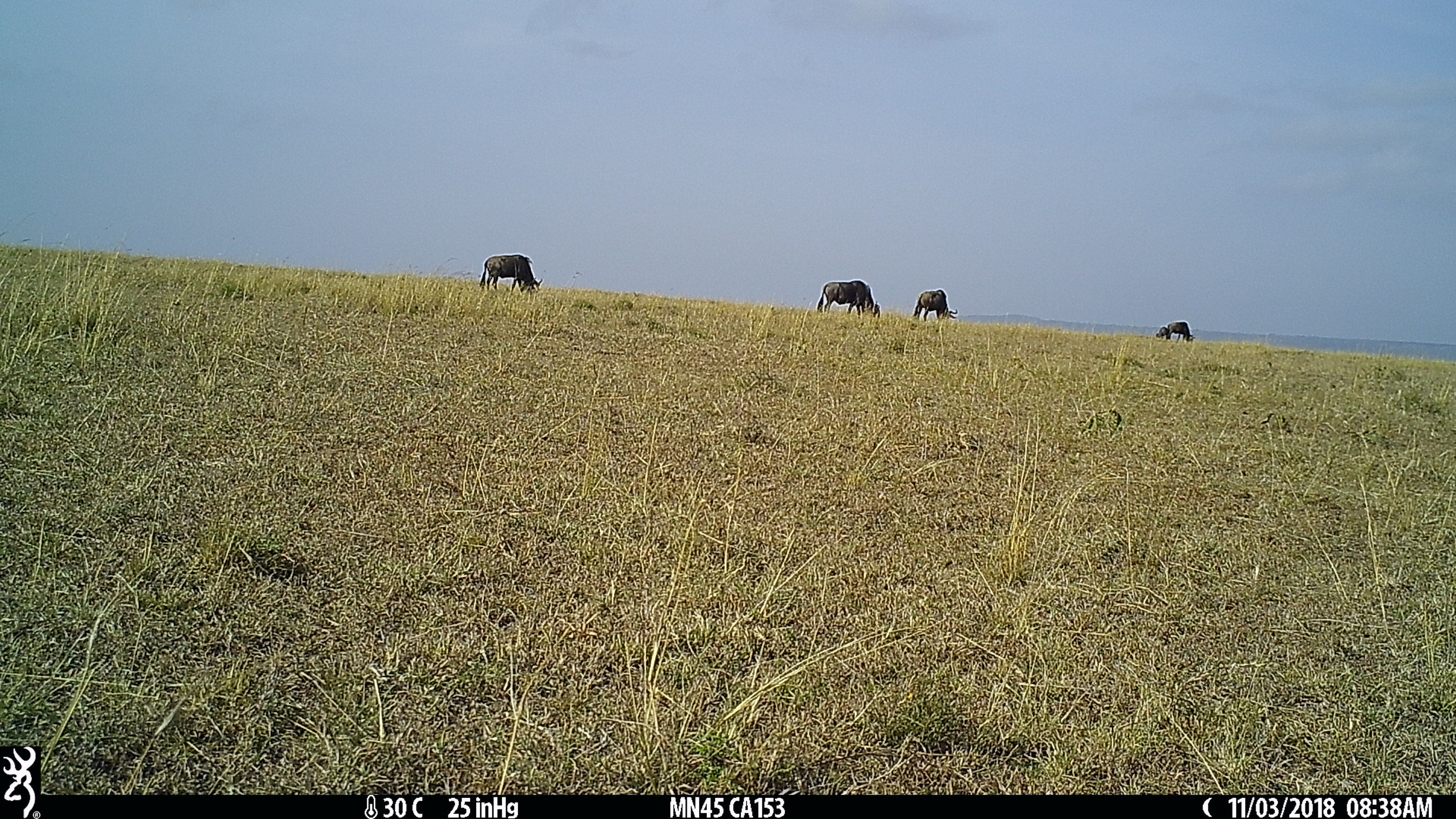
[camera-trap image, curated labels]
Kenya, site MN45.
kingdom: Animalia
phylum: Chordata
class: Mammalia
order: Artiodactyla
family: Bovidae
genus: Connochaetes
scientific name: Connochaetes taurinus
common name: blue wildebeest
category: wildebeest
Wildebeest (blue wildebeest) (Connochaetes taurinus).